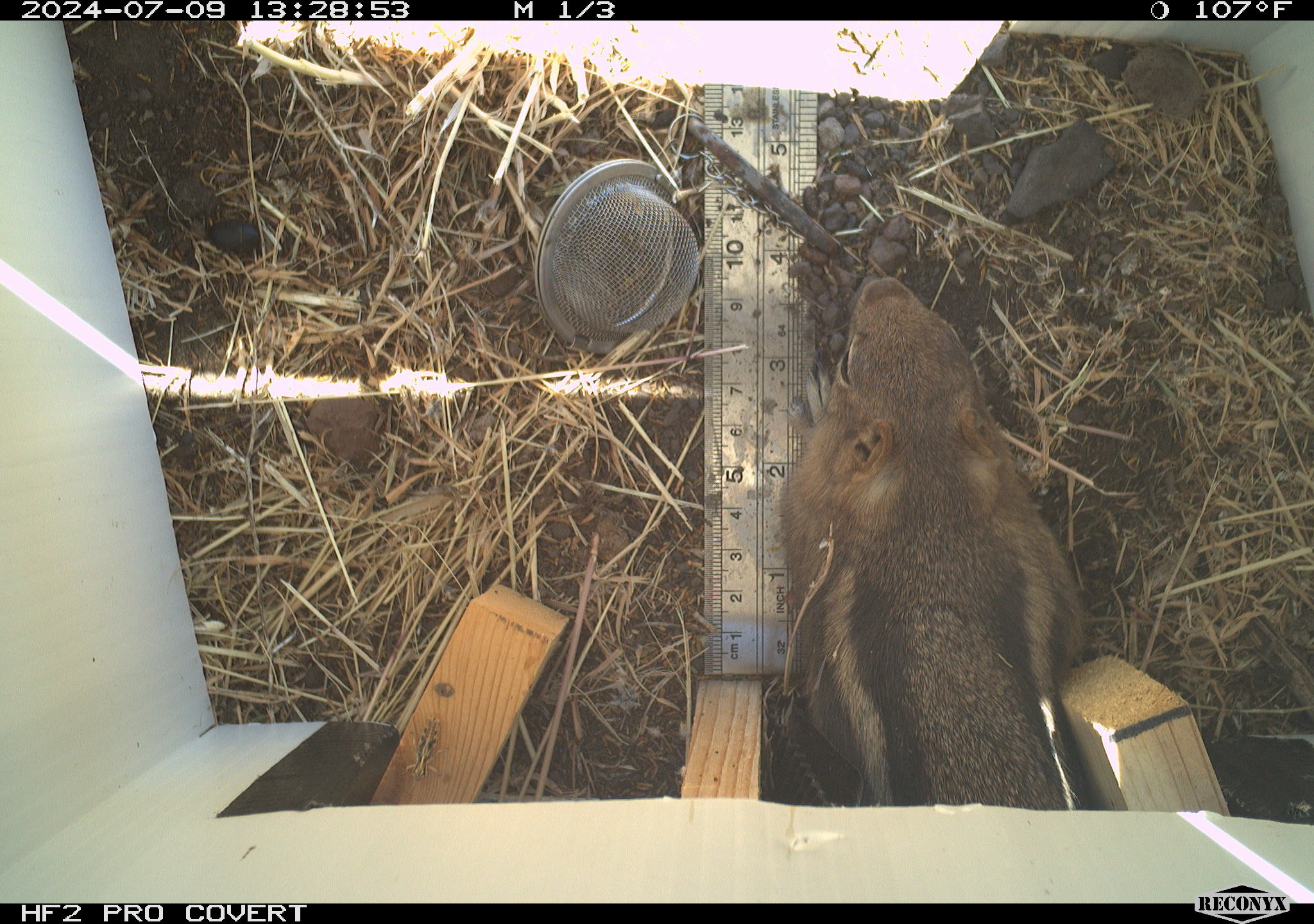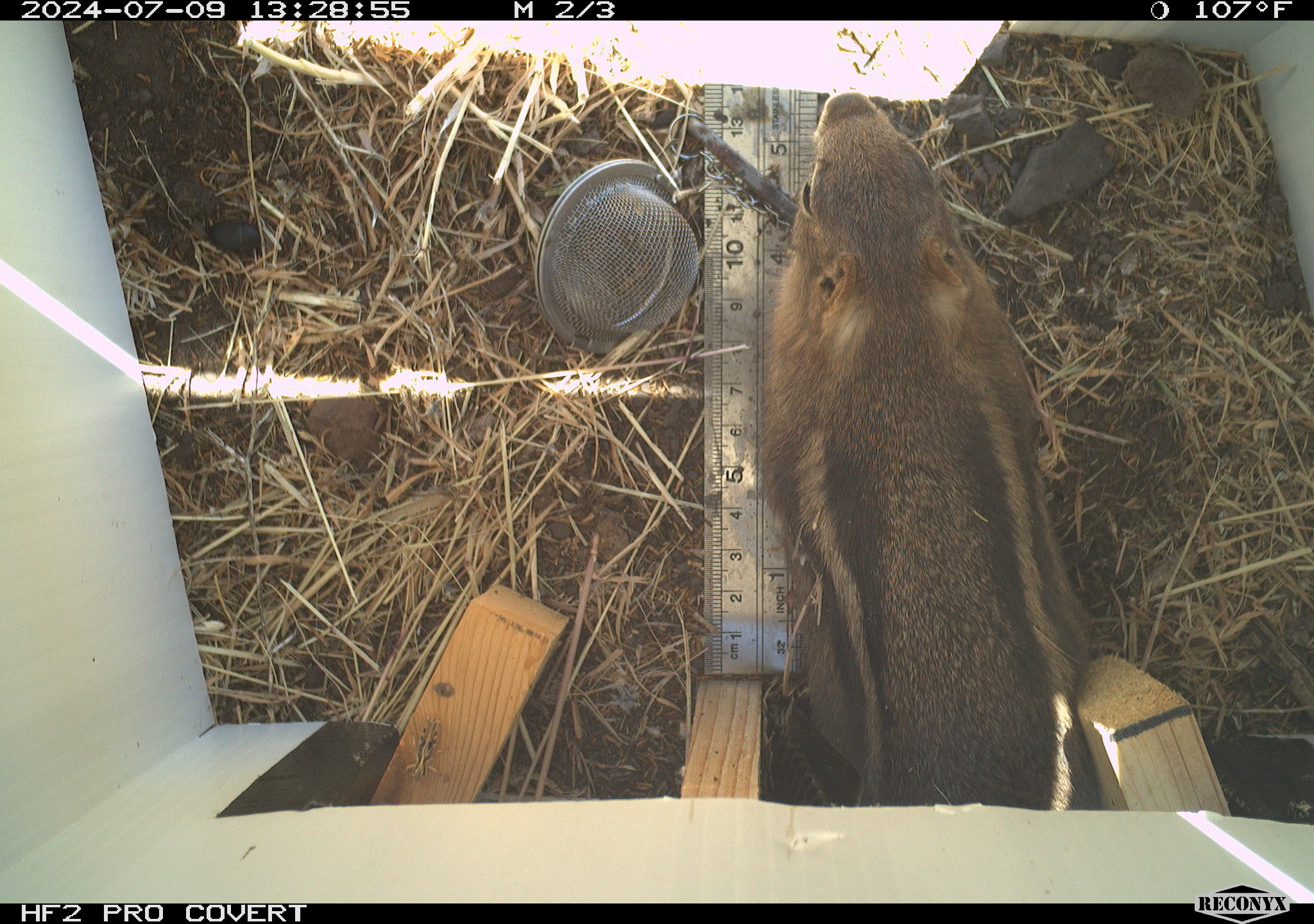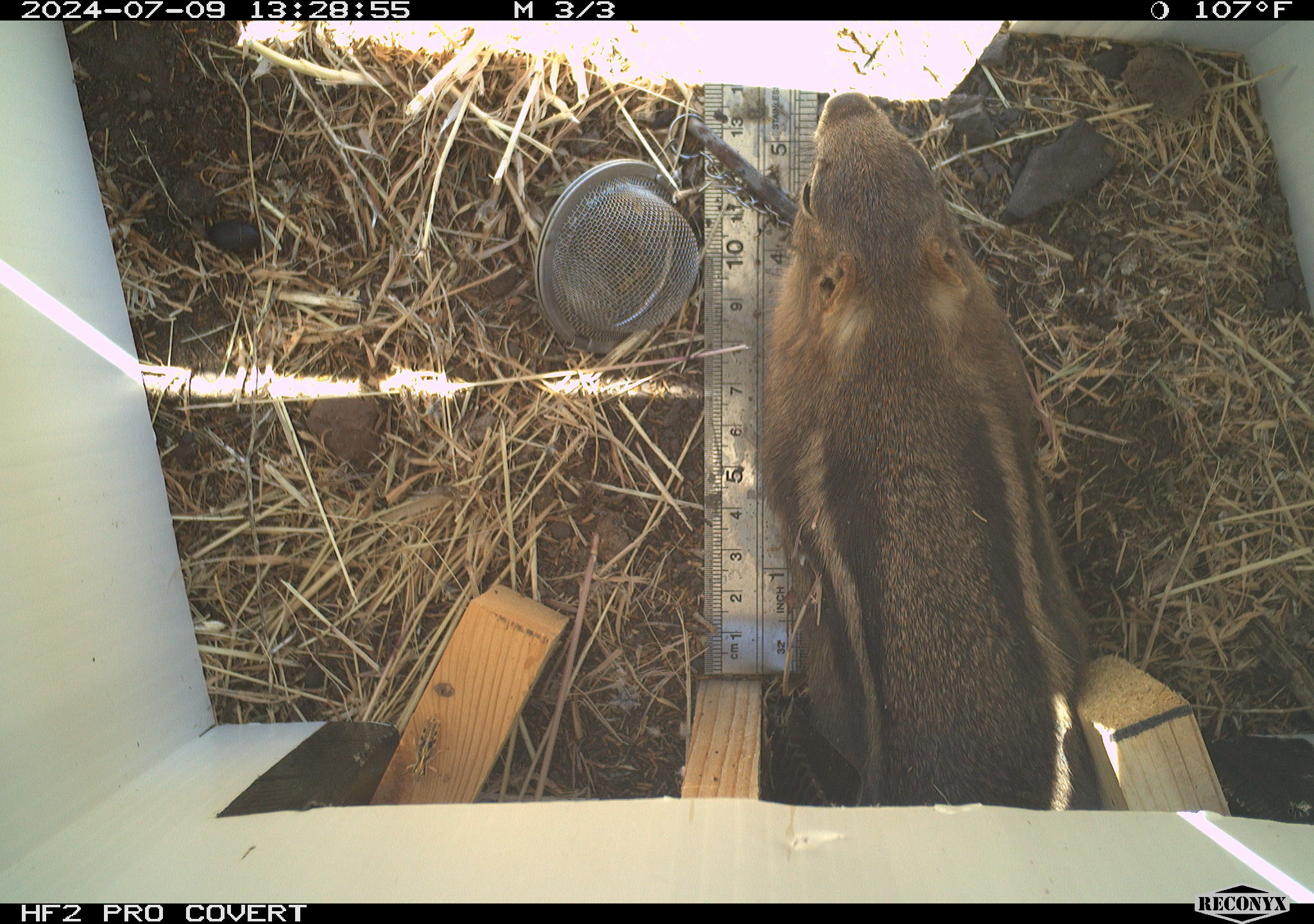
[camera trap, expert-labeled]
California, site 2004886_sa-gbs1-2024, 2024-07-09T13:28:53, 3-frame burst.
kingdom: Animalia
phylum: Chordata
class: Mammalia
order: Rodentia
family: Sciuridae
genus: Callospermophilus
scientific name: Callospermophilus lateralis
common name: golden mantled ground squirrel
Golden mantled ground squirrel (Callospermophilus lateralis).